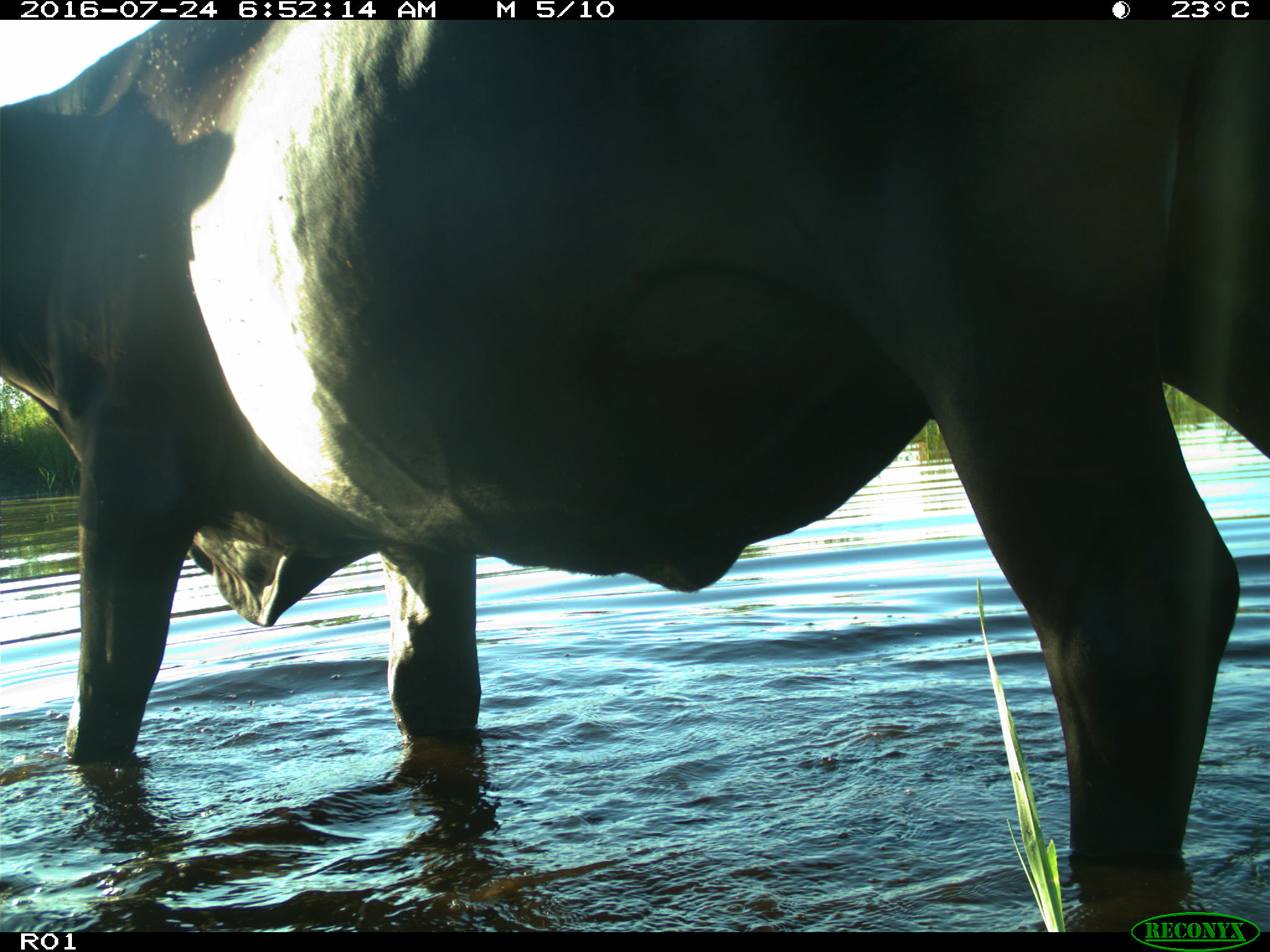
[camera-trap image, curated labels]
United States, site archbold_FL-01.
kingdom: Animalia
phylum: Chordata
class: Mammalia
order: Artiodactyla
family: Bovidae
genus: Bos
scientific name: Bos taurus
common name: domestic cow